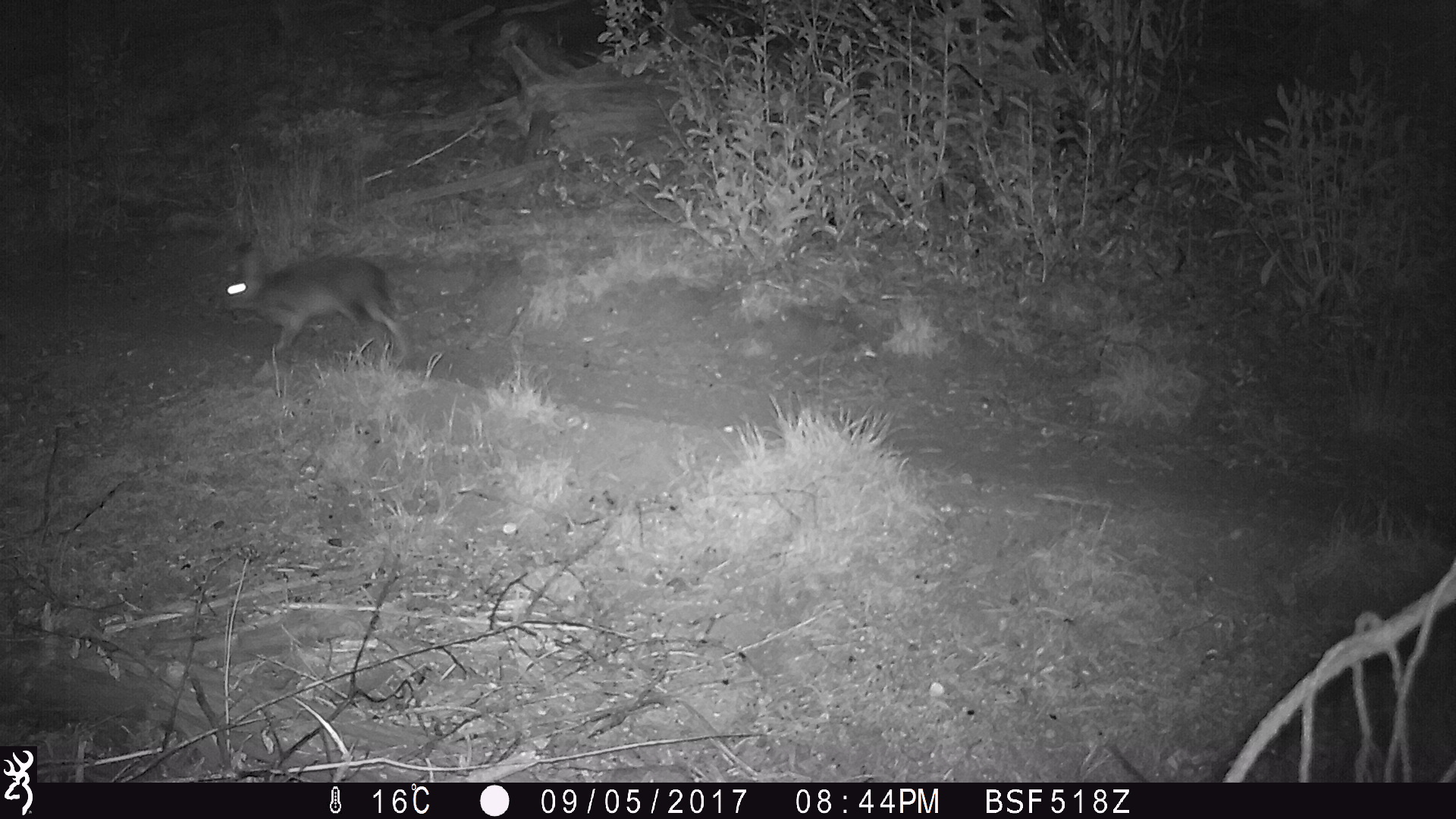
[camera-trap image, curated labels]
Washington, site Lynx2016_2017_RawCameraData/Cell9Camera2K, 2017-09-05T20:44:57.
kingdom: Animalia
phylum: Chordata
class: Mammalia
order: Lagomorpha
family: Leporidae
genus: Lepus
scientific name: Lepus americanus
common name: snowshoe hare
Lepus americanus (snowshoe hare). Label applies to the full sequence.